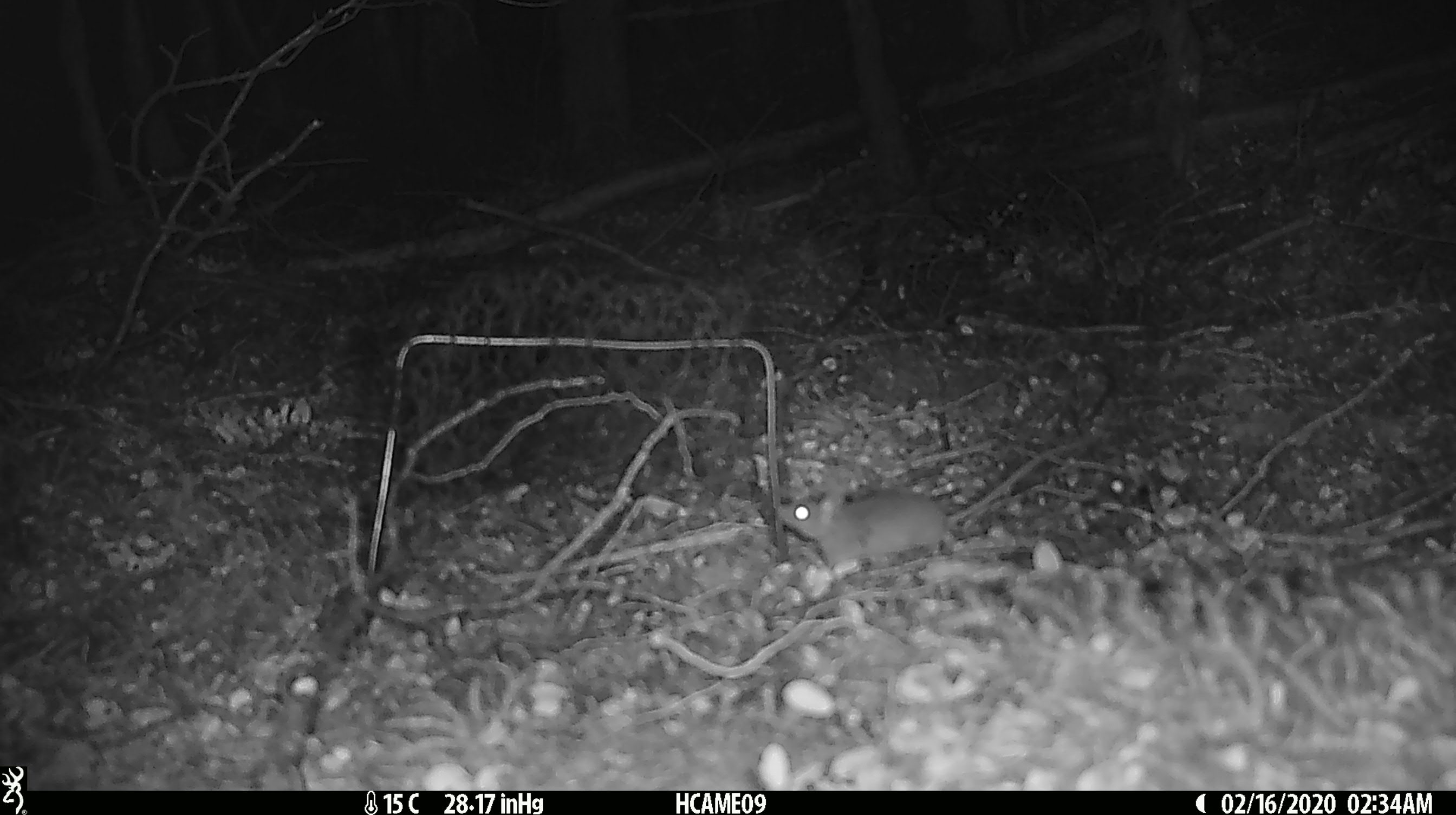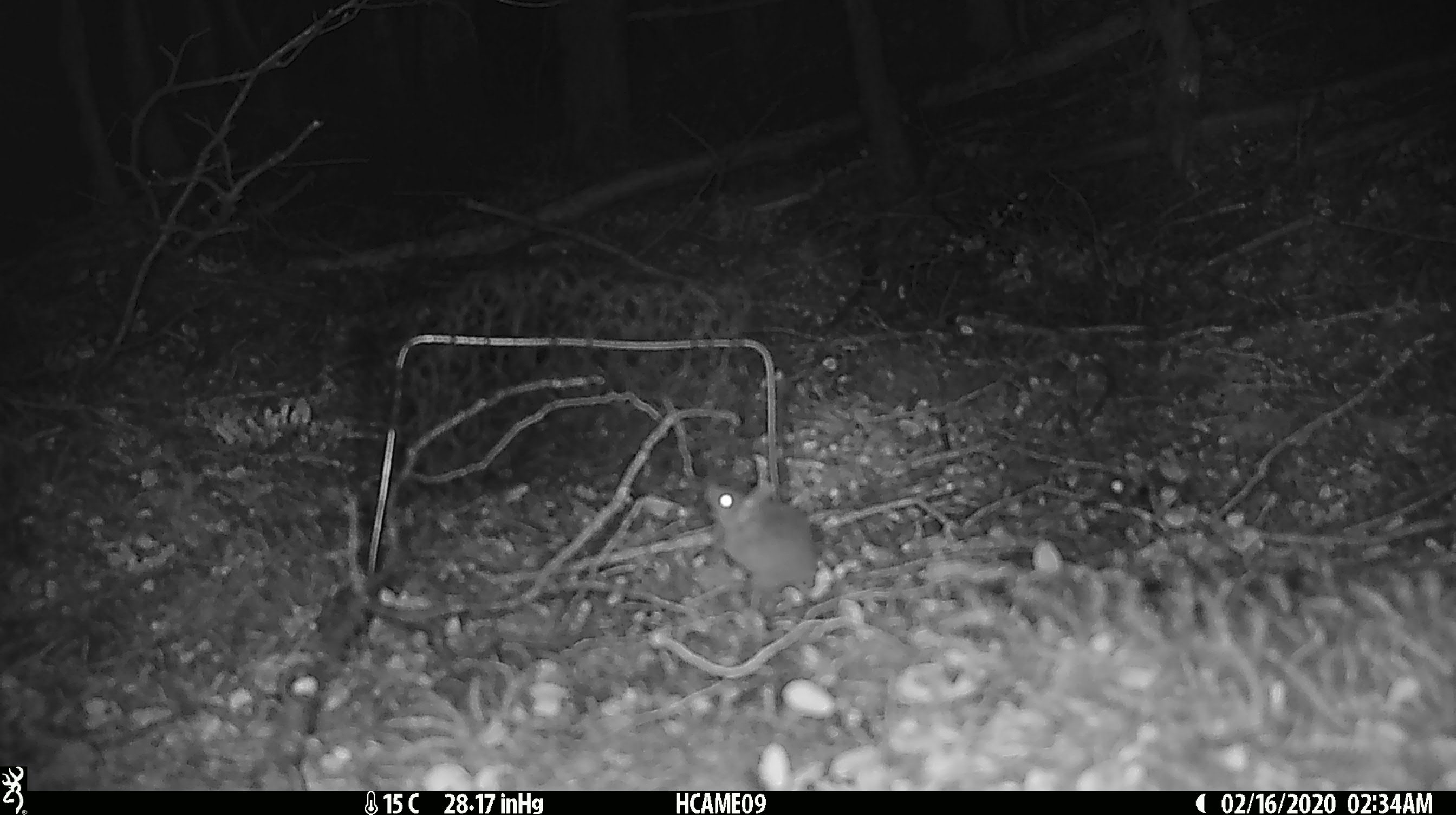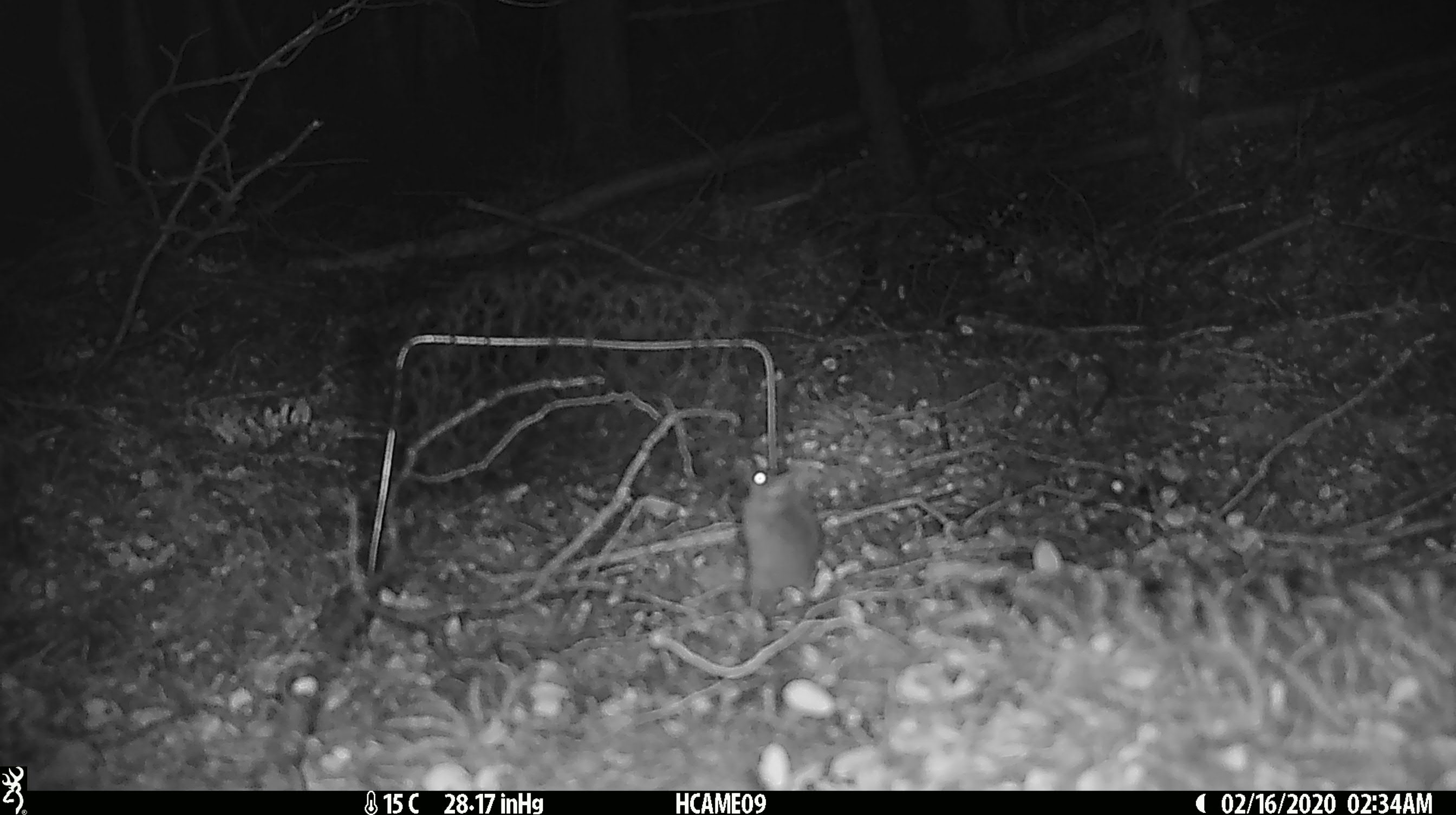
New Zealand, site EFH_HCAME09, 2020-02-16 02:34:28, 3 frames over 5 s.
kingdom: Animalia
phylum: Chordata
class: Mammalia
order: Rodentia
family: Muridae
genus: Mus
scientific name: Mus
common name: mouse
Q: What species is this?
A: Mouse (Mus).